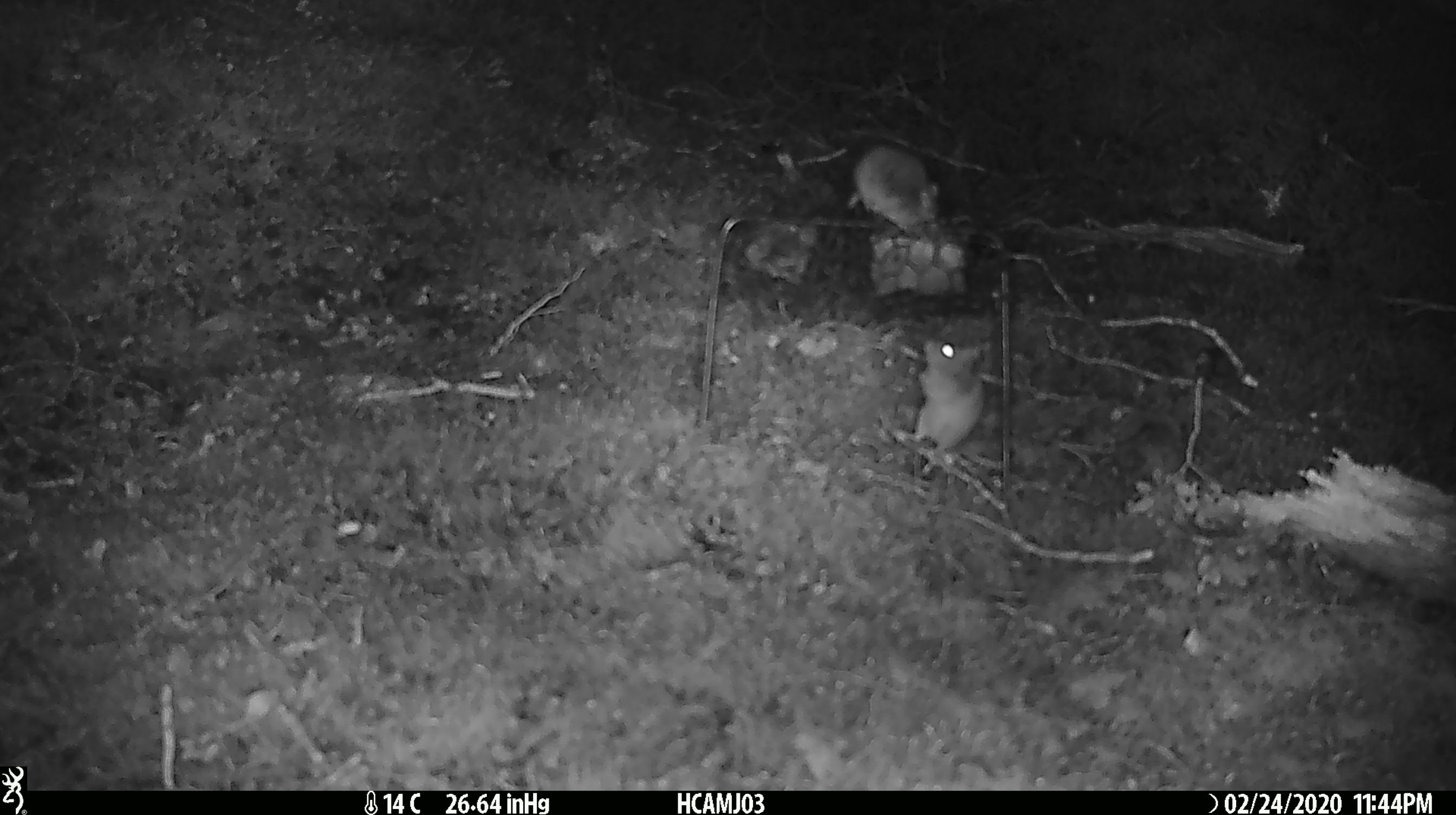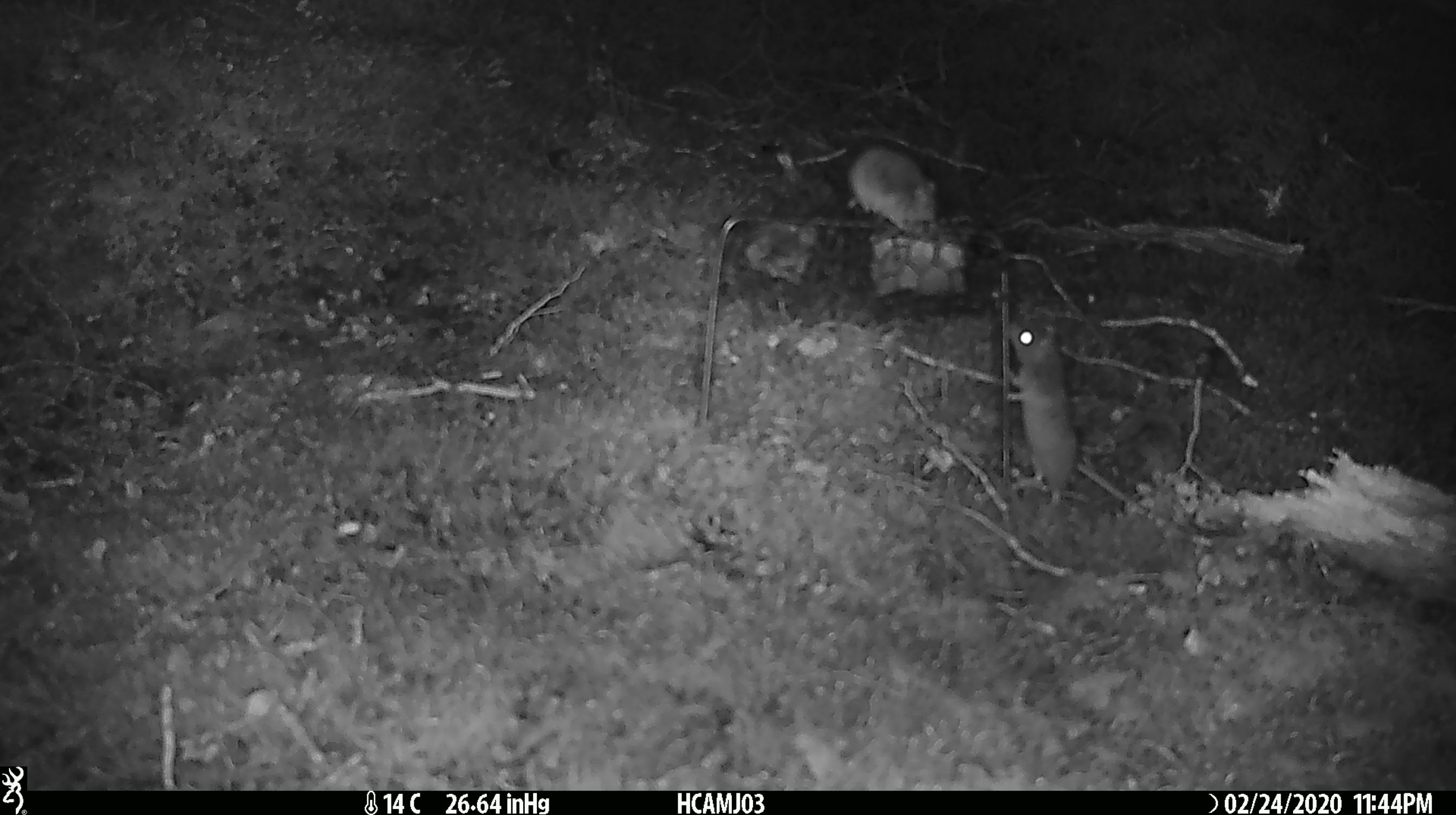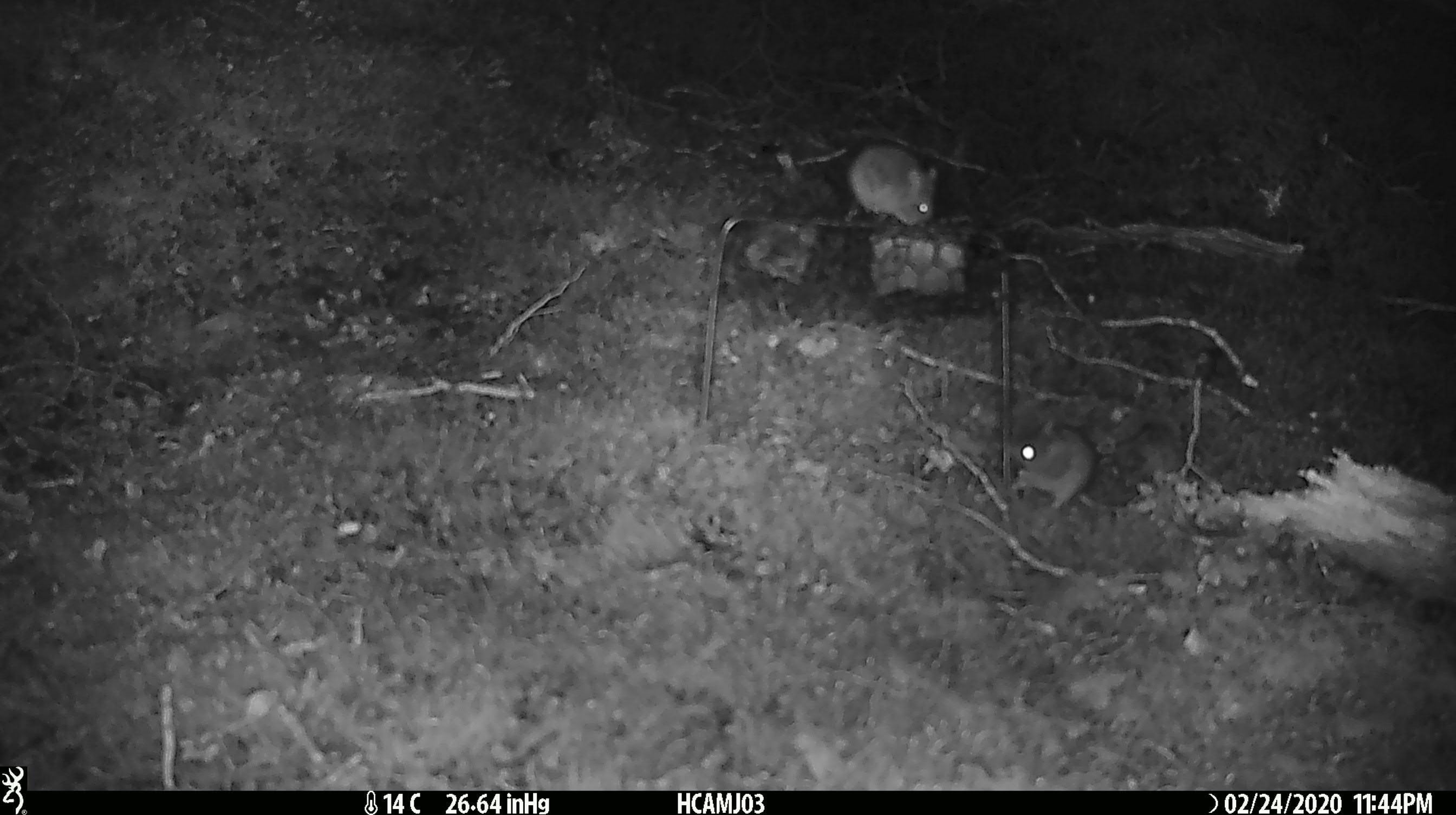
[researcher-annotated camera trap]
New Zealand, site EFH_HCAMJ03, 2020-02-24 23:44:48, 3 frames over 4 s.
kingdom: Animalia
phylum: Chordata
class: Mammalia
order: Rodentia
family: Muridae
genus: Mus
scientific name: Mus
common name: mouse